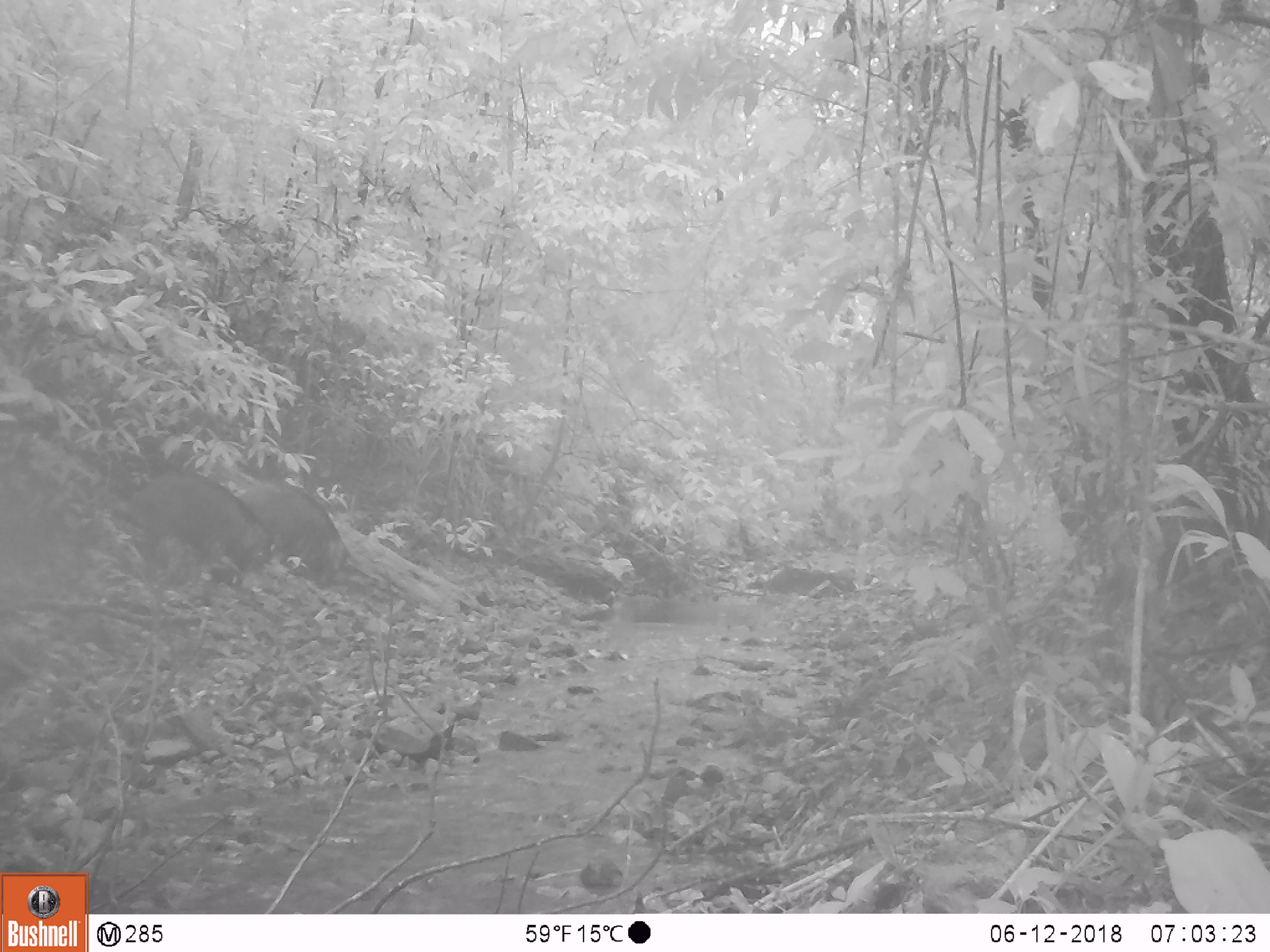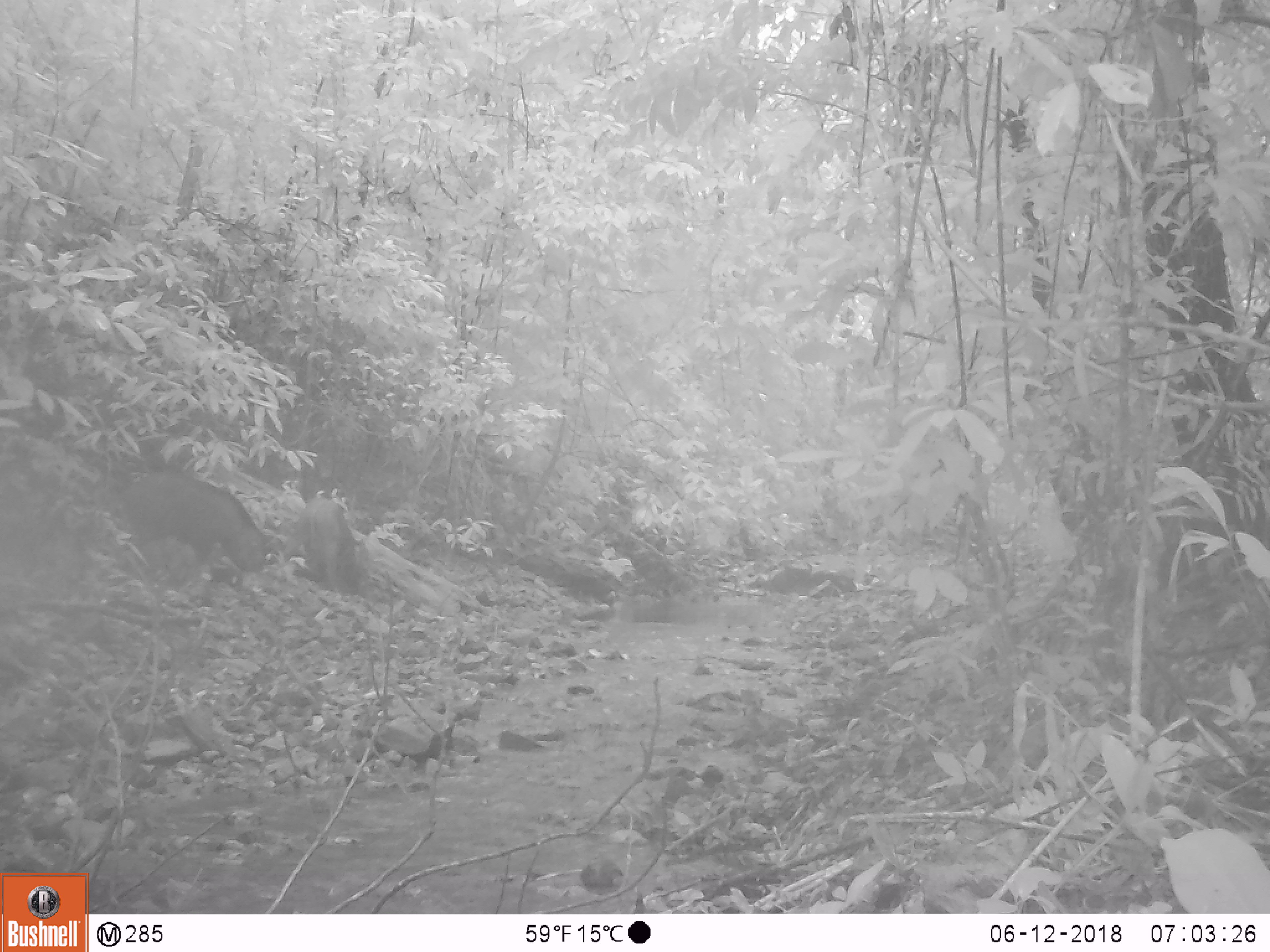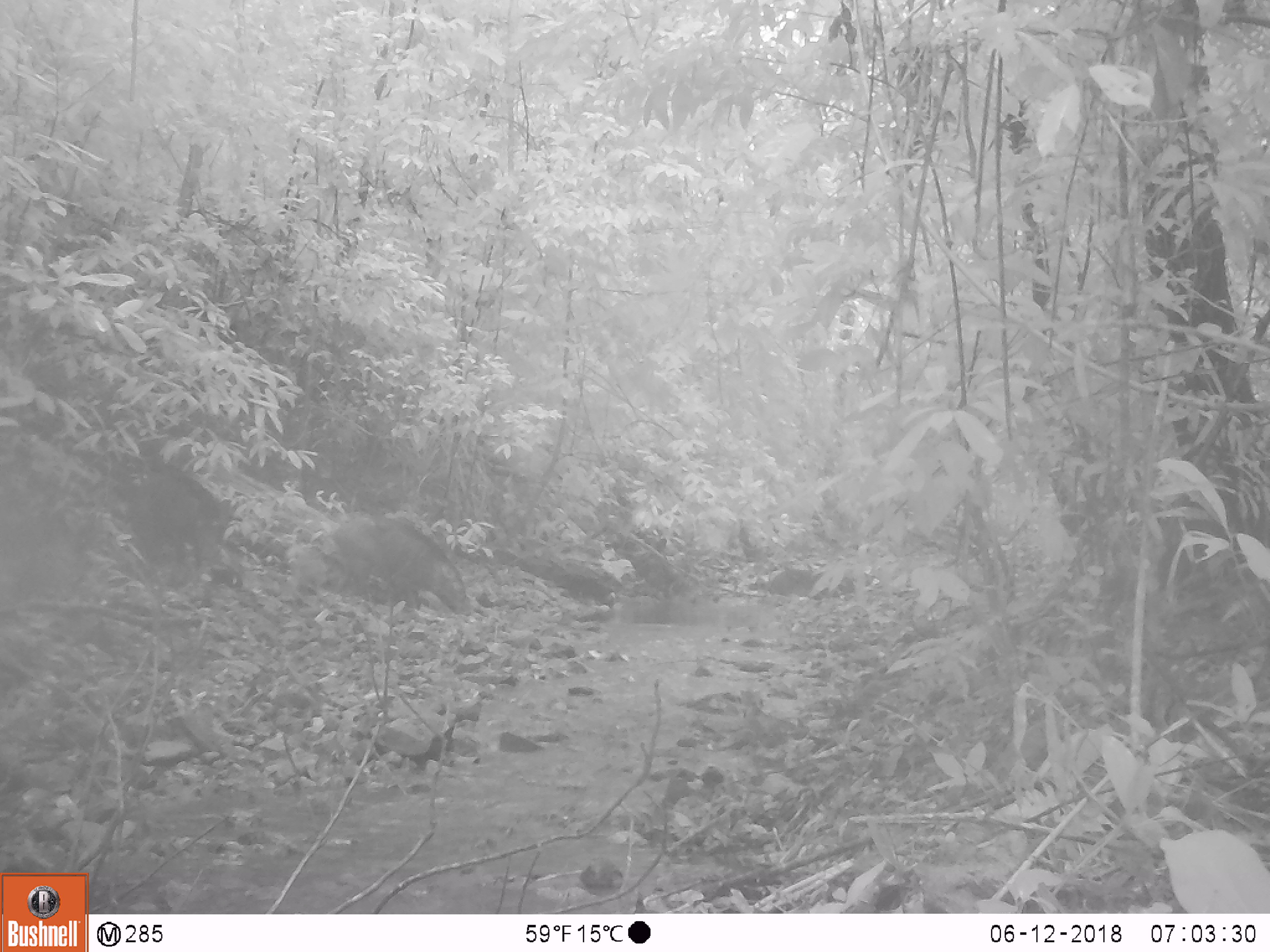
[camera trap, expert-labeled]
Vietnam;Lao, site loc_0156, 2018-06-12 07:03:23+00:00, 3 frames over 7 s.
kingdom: Animalia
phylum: Chordata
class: Mammalia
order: Artiodactyla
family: Suidae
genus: Sus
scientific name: Sus scrofa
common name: eurasian wild pig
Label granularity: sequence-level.